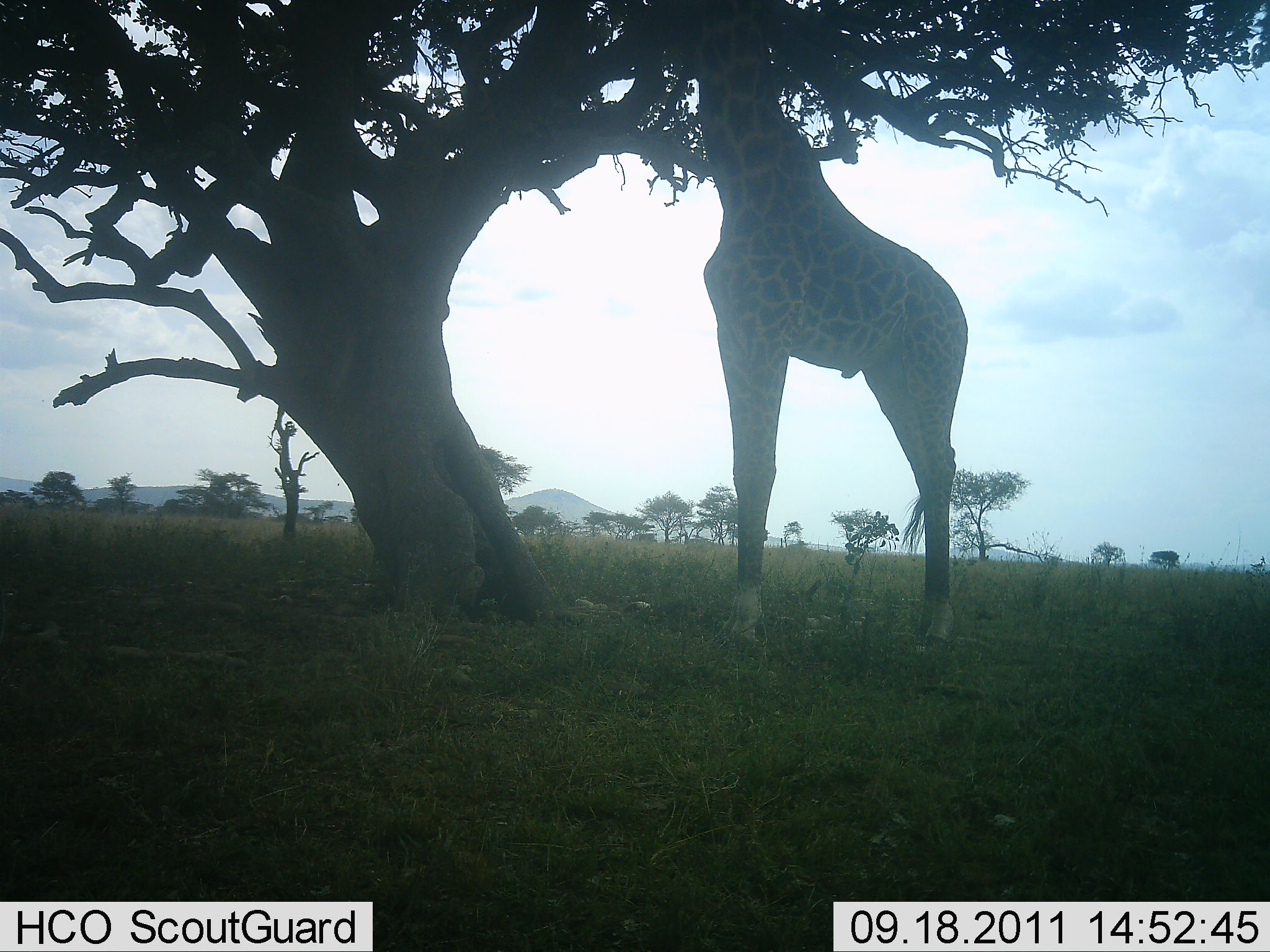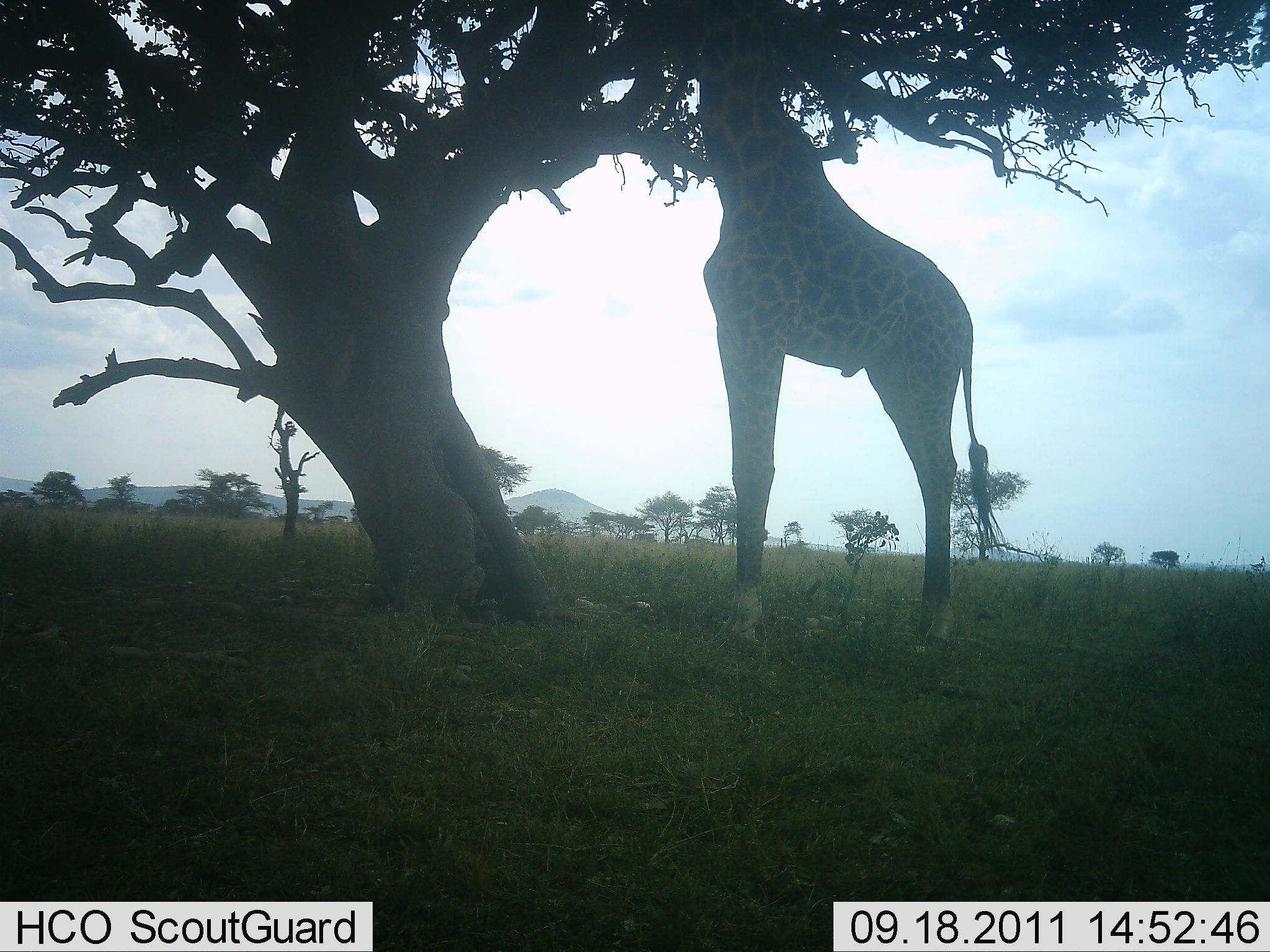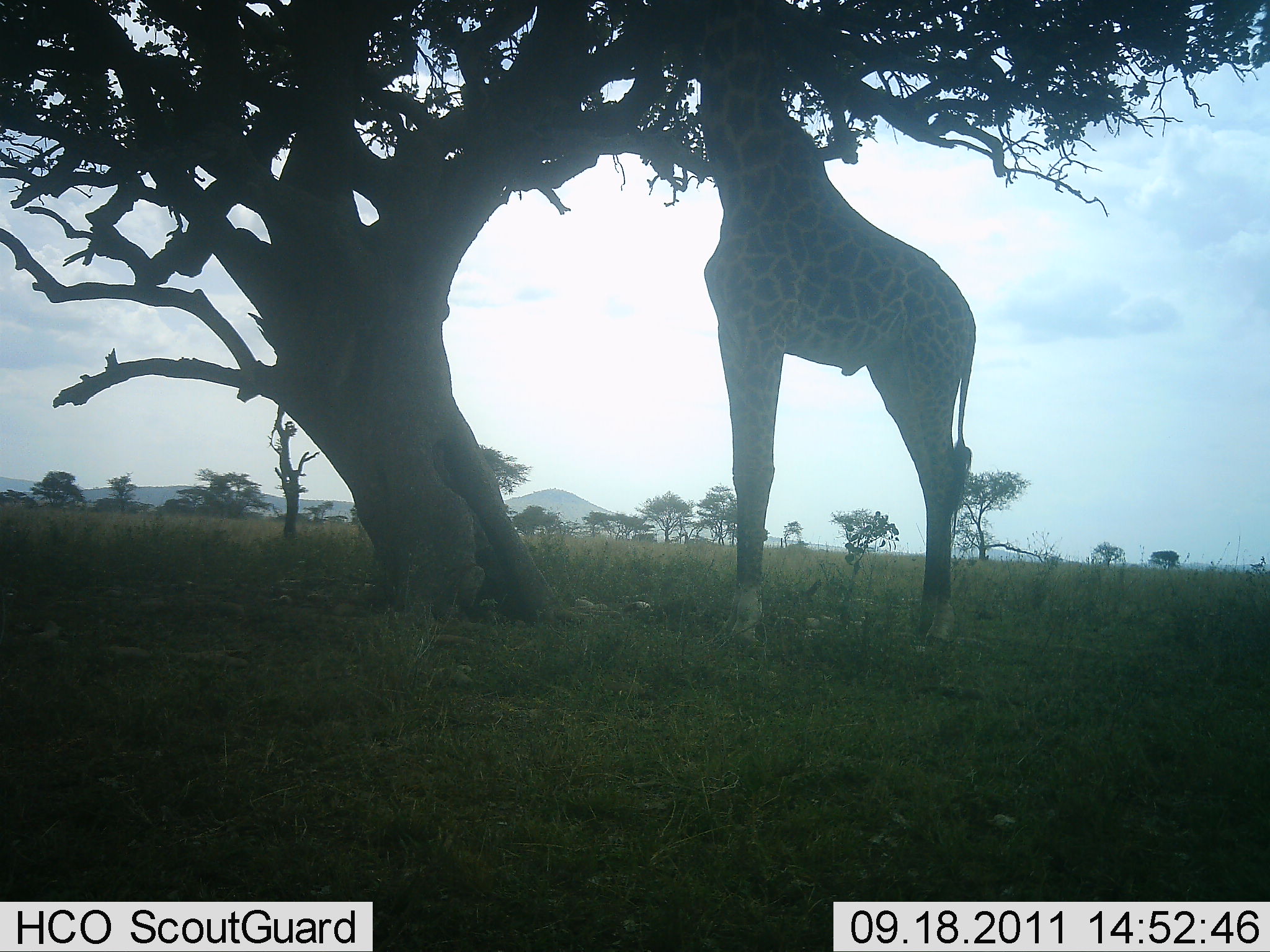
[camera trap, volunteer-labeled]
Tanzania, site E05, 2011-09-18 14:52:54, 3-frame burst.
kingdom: Animalia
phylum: Chordata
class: Mammalia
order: Artiodactyla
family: Giraffidae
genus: Giraffa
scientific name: Giraffa camelopardalis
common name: giraffe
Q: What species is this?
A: Giraffe (Giraffa camelopardalis).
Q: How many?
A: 1.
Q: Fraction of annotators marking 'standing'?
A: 29%.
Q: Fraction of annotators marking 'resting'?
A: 0%.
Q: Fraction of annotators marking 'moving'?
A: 0%.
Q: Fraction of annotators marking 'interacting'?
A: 0%.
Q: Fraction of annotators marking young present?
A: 0%.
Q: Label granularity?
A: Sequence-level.